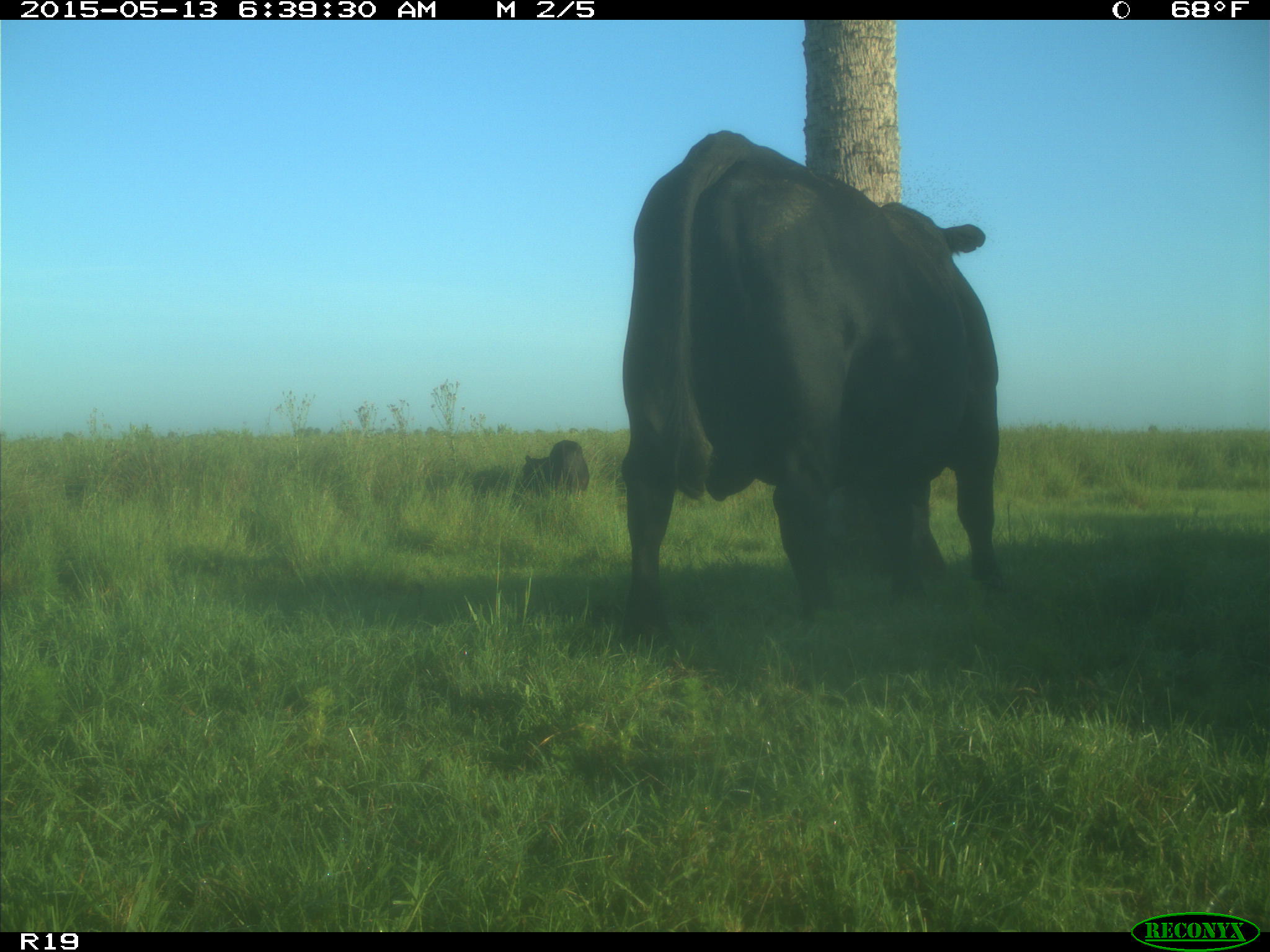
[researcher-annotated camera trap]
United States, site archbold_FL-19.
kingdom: Animalia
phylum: Chordata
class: Mammalia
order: Artiodactyla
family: Bovidae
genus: Bos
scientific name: Bos taurus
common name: domestic cow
Bos taurus (domestic cow).